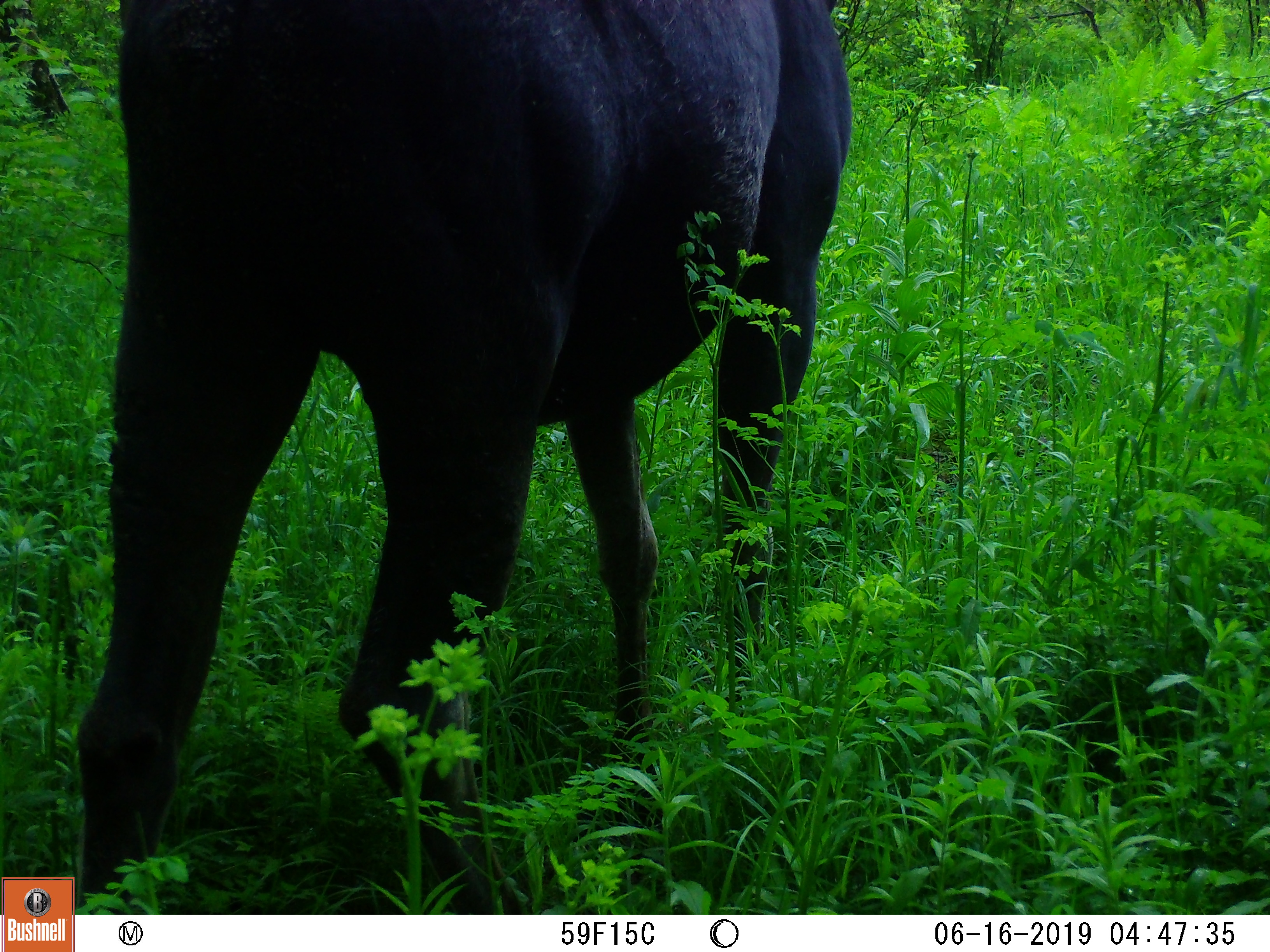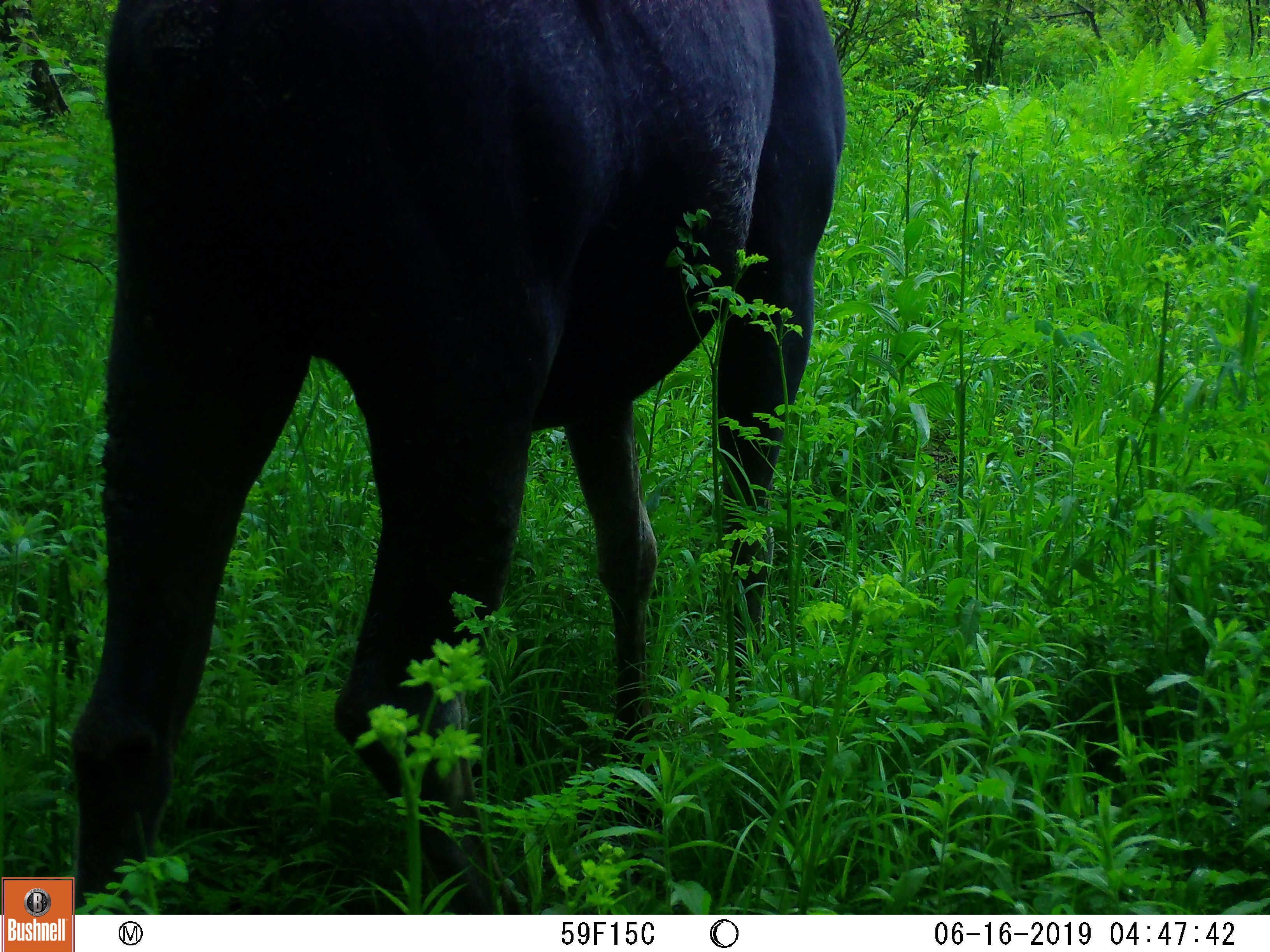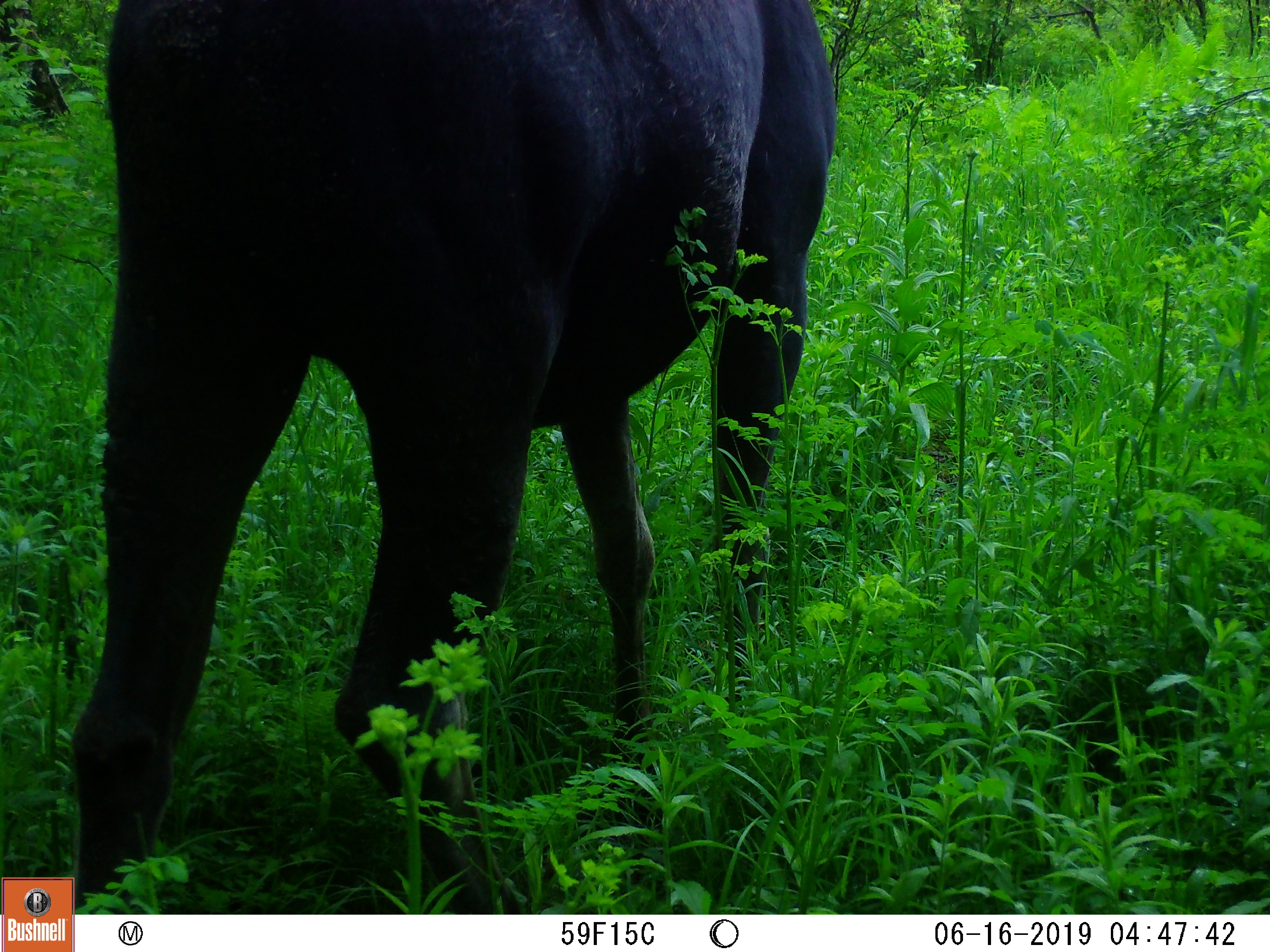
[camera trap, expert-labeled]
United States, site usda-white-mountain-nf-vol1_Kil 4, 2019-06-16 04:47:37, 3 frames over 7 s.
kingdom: Animalia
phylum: Chordata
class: Mammalia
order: Artiodactyla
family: Cervidae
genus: Alces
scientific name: Alces alces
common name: moose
Moose (Alces alces).